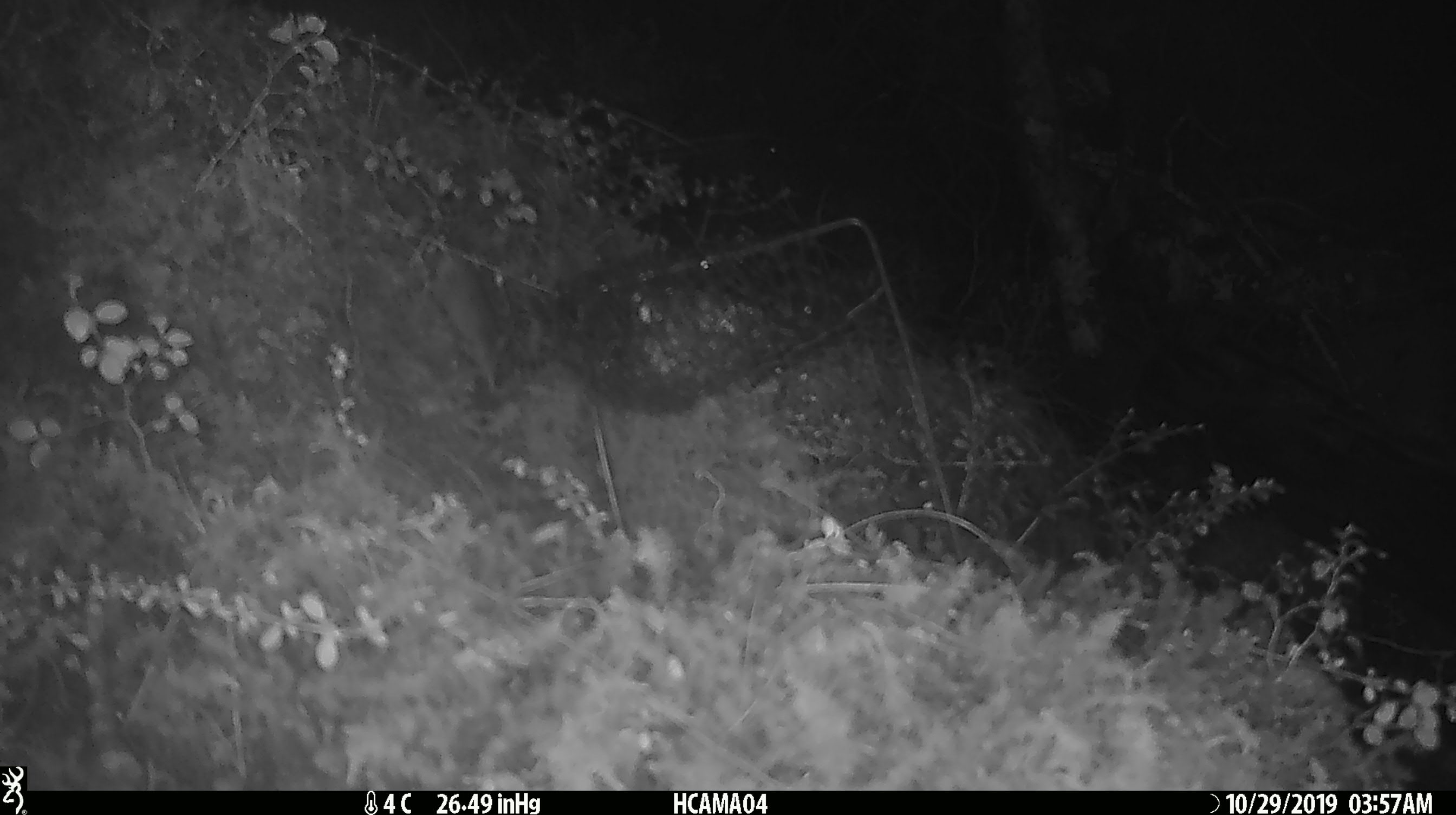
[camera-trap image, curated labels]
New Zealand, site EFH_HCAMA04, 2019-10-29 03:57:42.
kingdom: Animalia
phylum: Chordata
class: Mammalia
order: Rodentia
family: Muridae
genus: Mus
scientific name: Mus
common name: mouse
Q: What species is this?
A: Mouse (Mus).